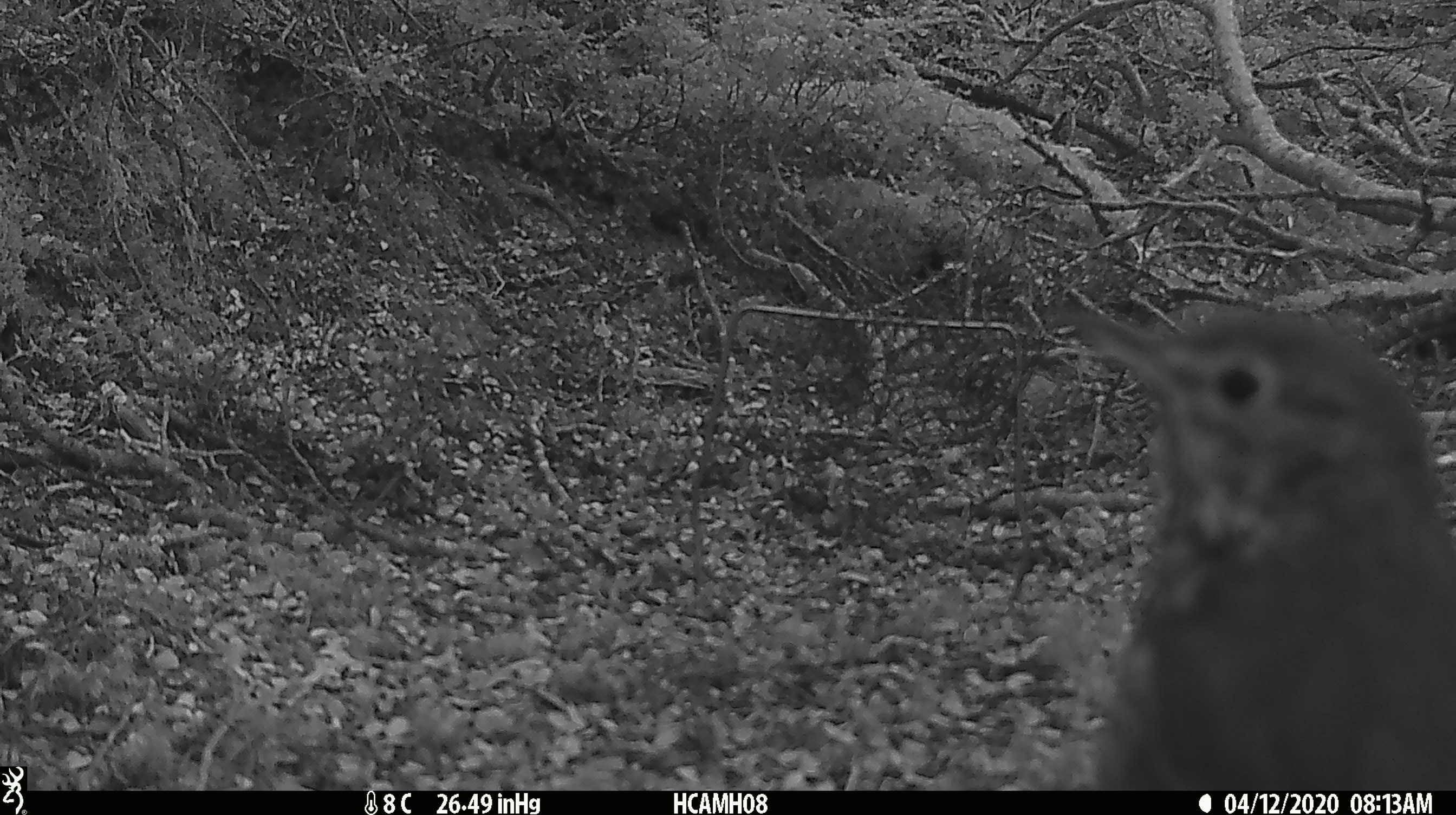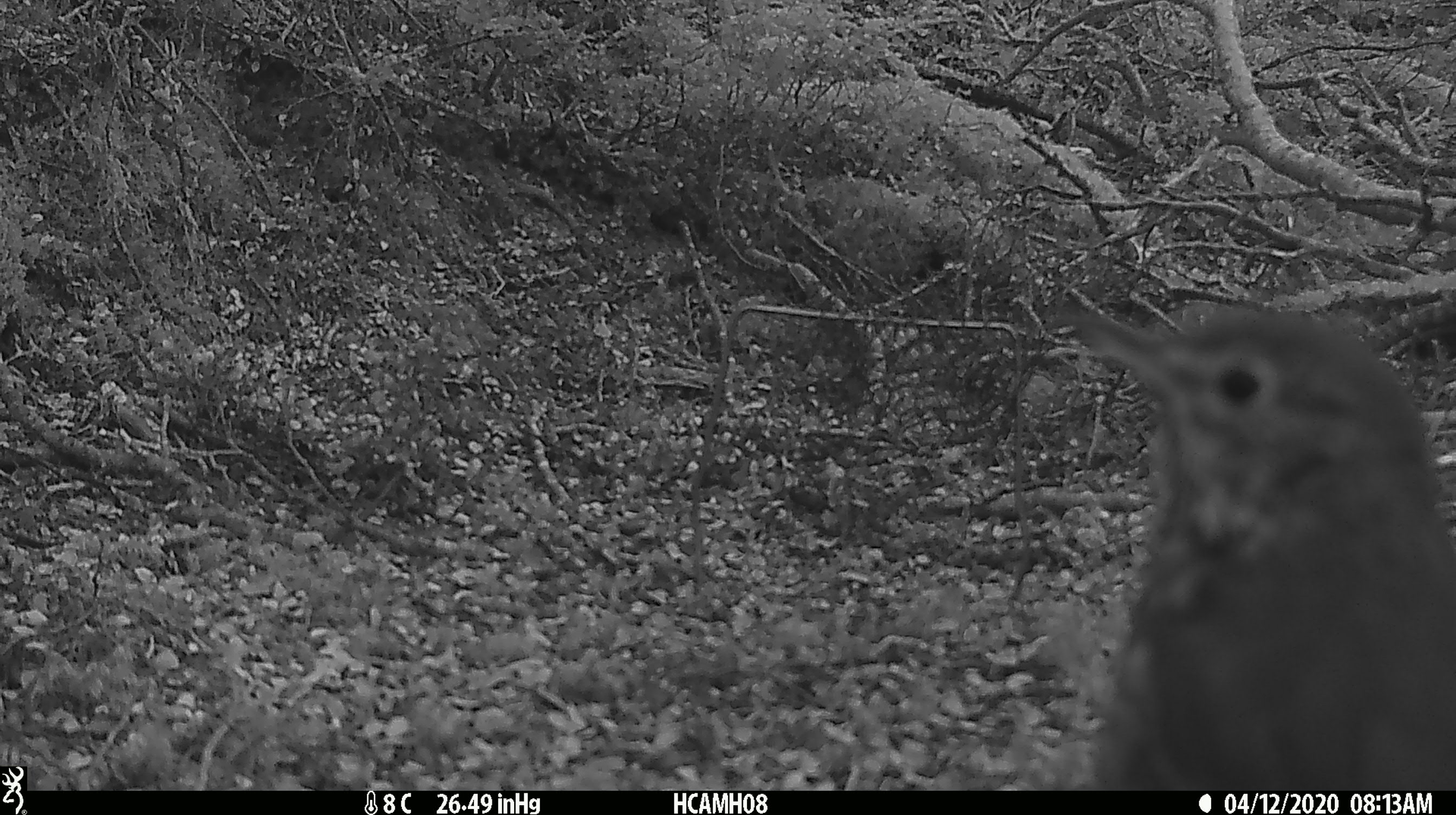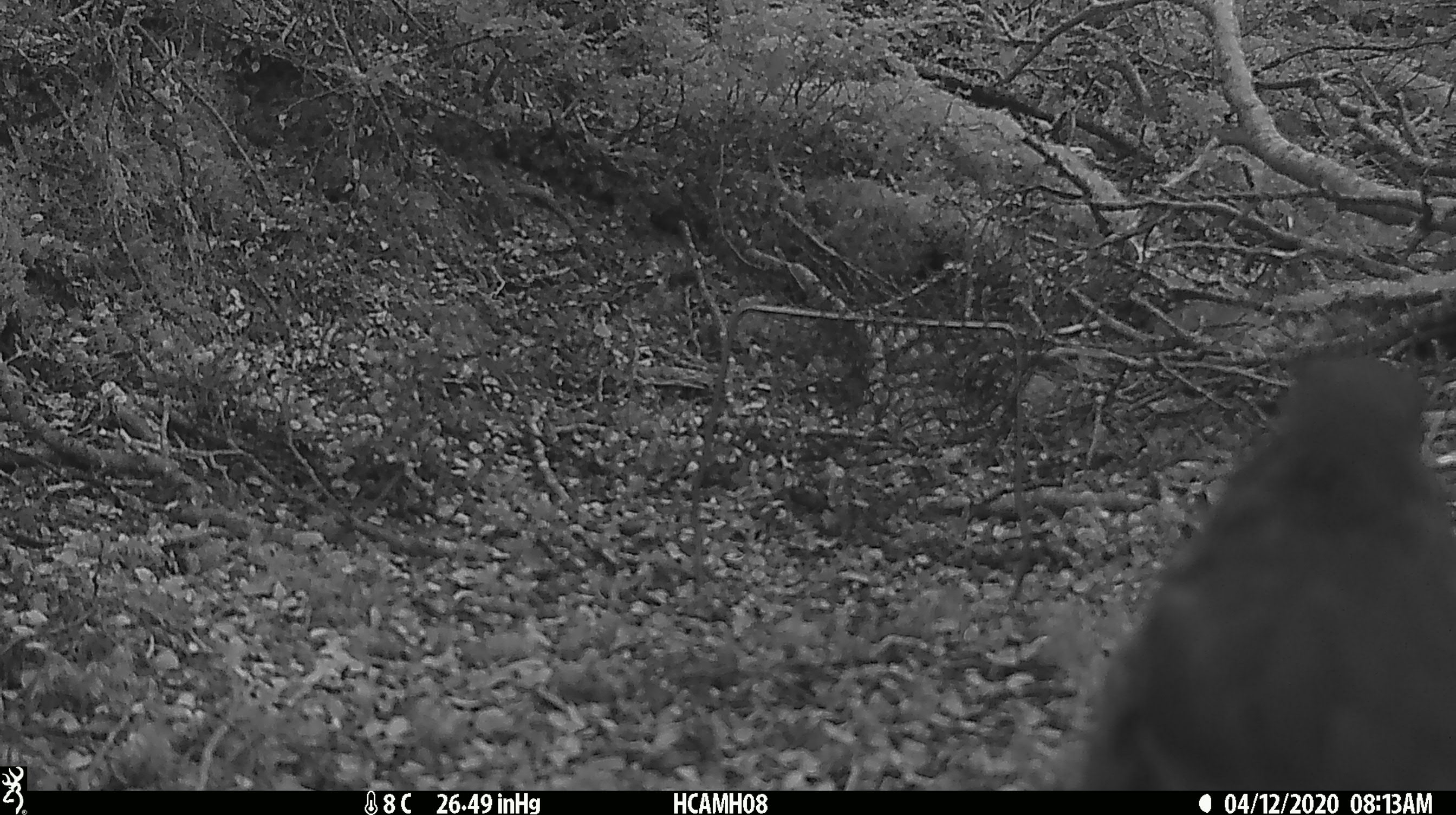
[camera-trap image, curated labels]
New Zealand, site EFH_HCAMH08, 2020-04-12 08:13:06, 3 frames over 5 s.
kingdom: Animalia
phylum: Chordata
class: Aves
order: Passeriformes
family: Turdidae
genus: Turdus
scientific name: Turdus philomelos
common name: song thrush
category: thrush